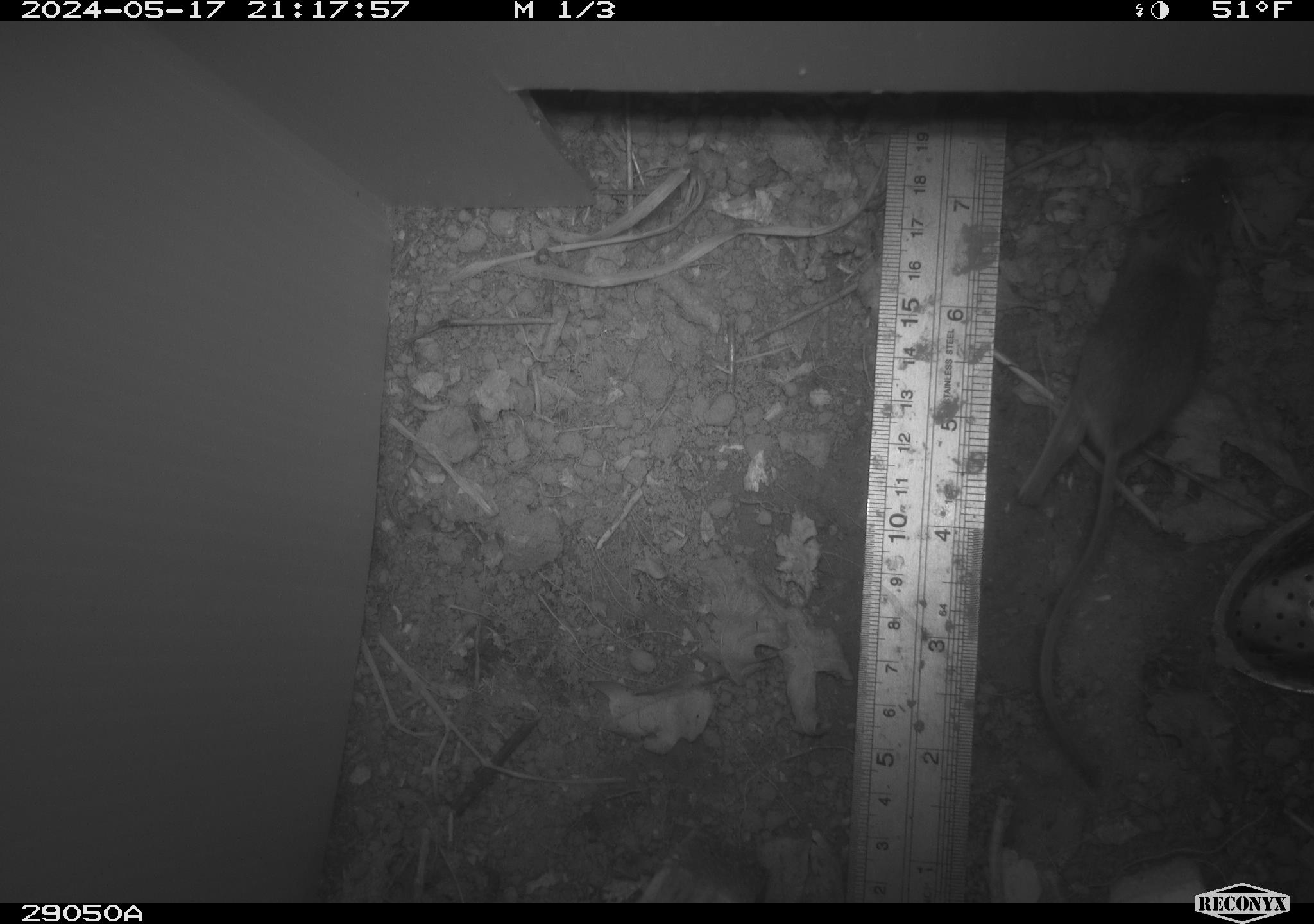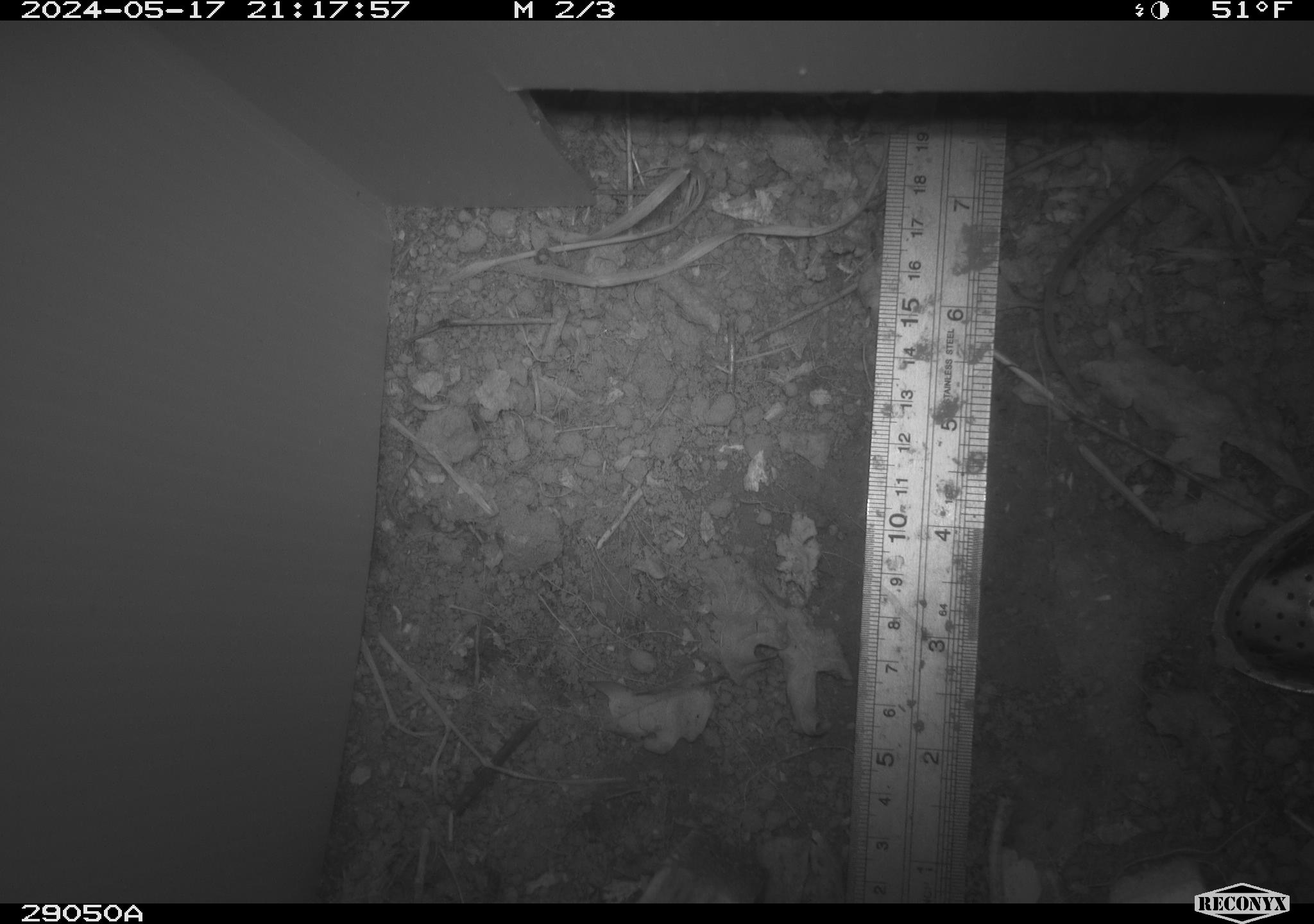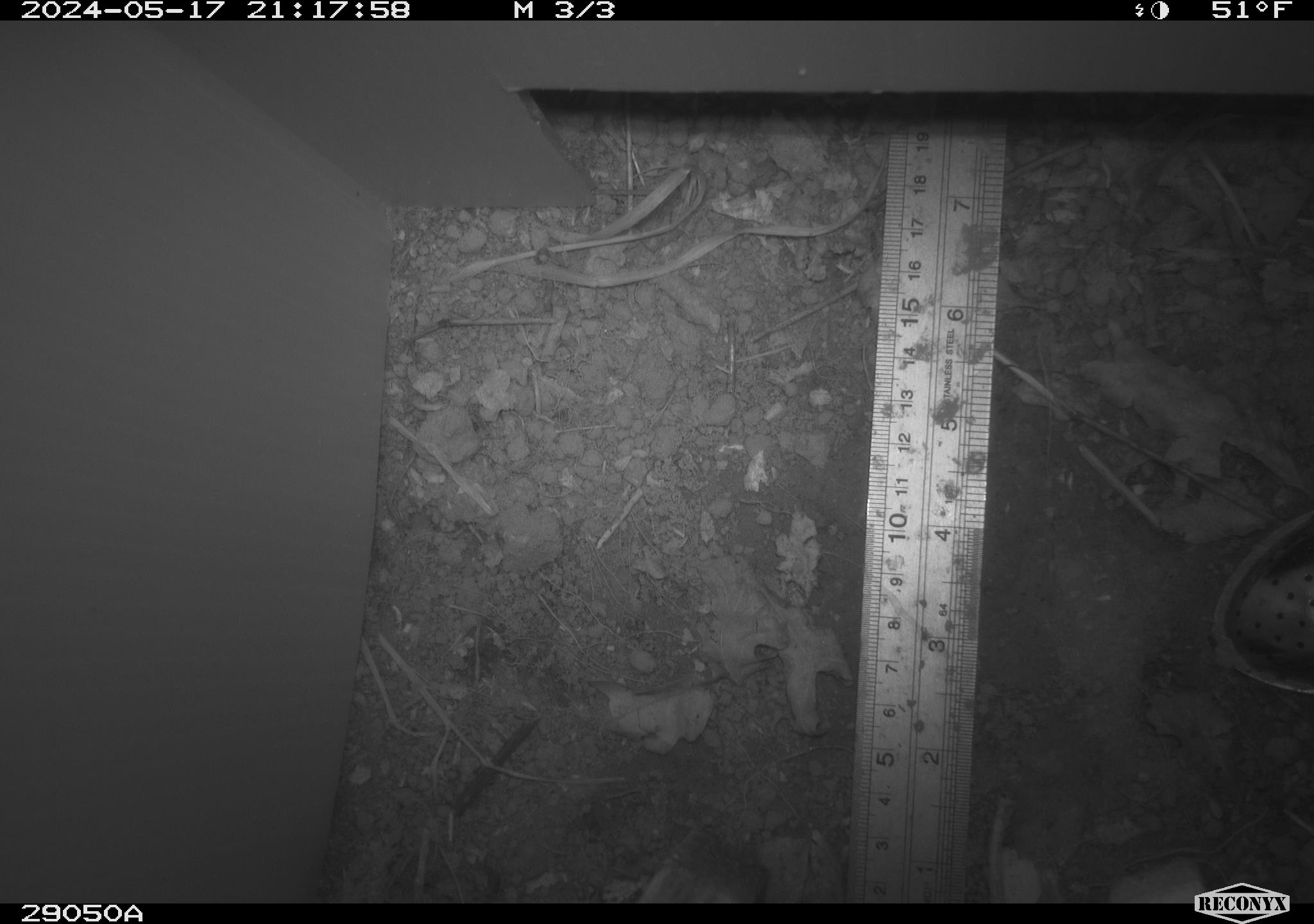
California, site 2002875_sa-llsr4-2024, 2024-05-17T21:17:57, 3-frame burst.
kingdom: Animalia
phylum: Chordata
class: Mammalia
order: Rodentia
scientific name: Rodentia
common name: mouse species